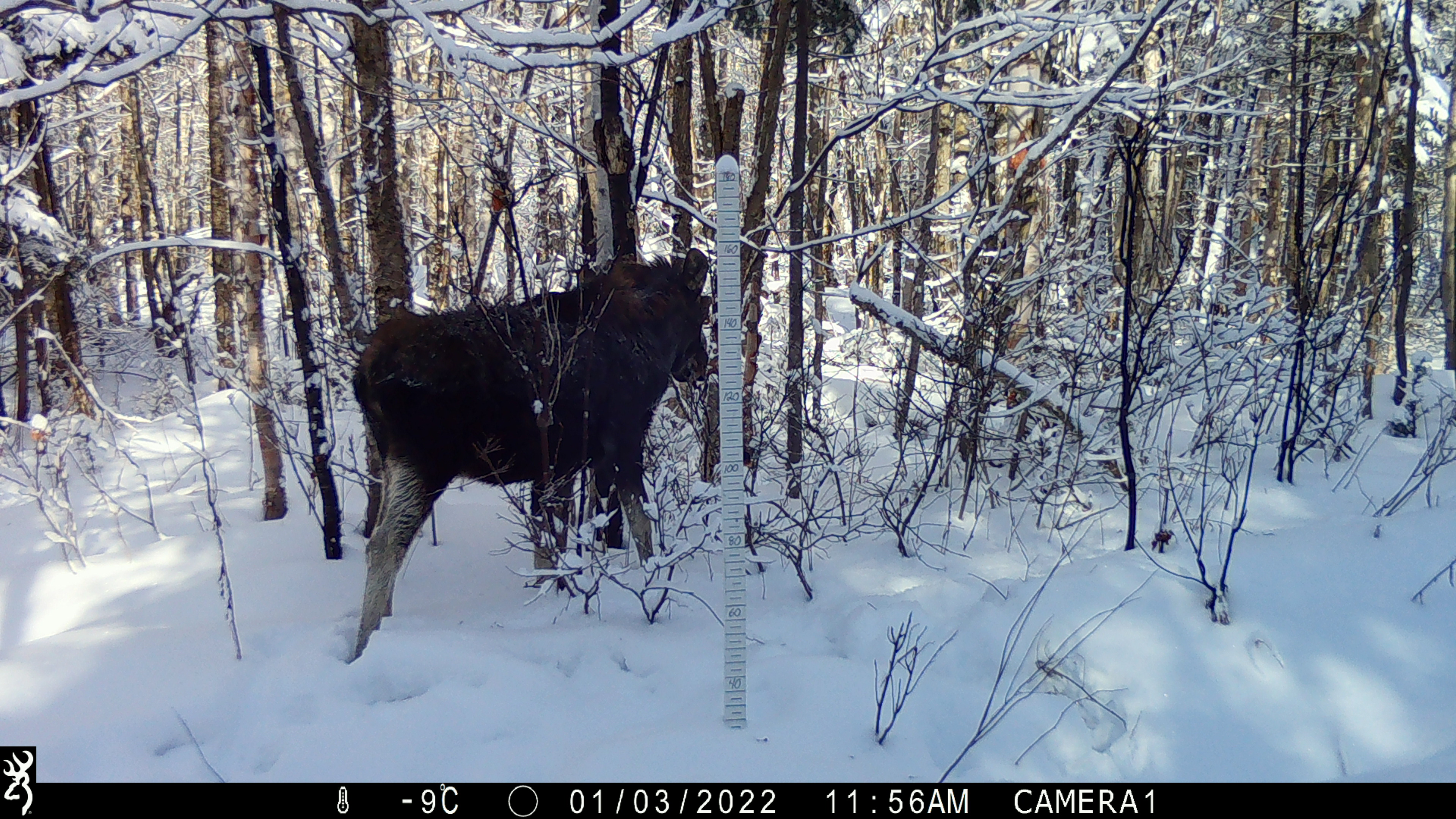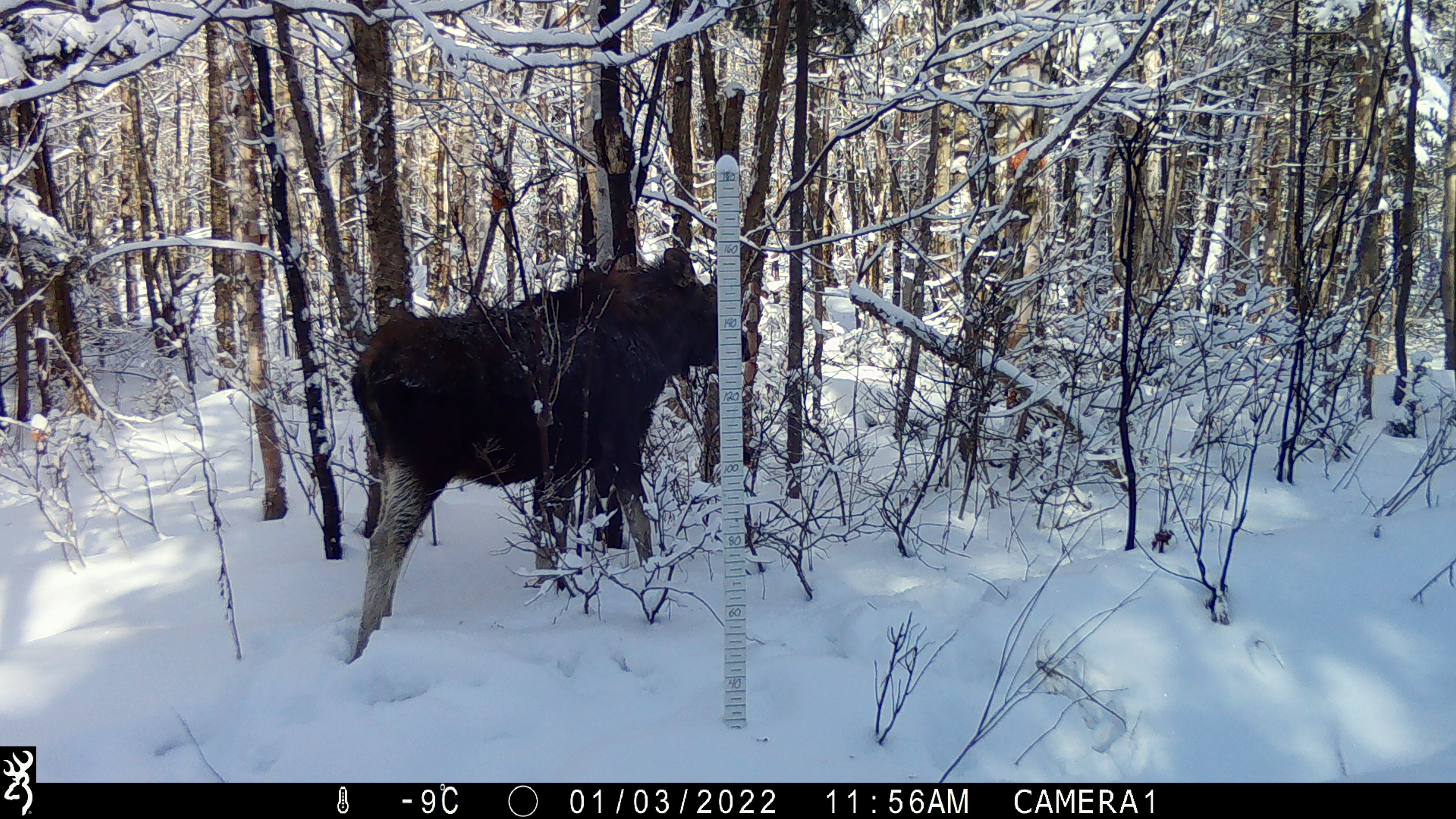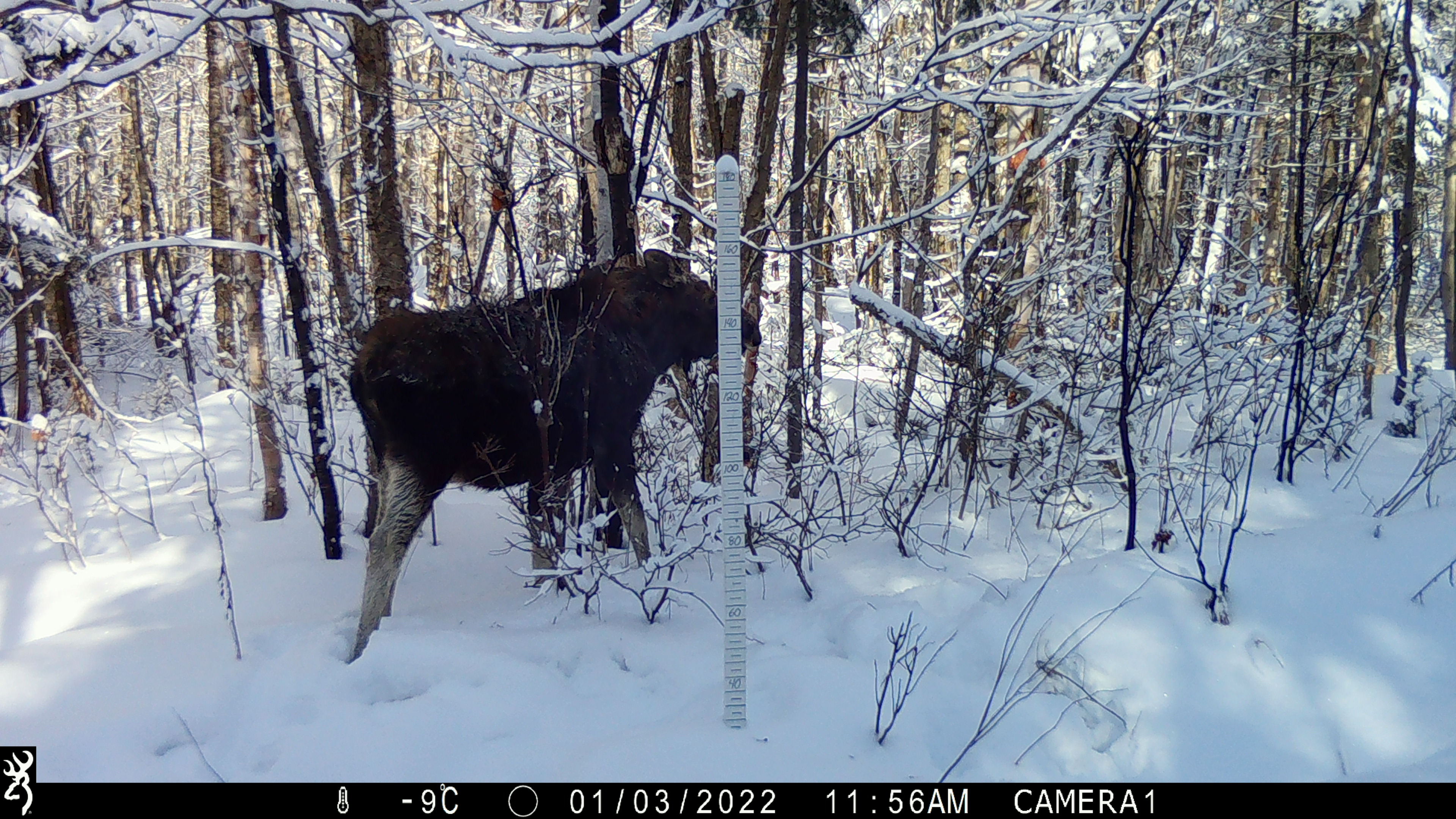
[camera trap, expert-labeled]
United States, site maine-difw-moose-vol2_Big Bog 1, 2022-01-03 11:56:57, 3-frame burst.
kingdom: Animalia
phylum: Chordata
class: Mammalia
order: Artiodactyla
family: Cervidae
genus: Alces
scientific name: Alces alces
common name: moose